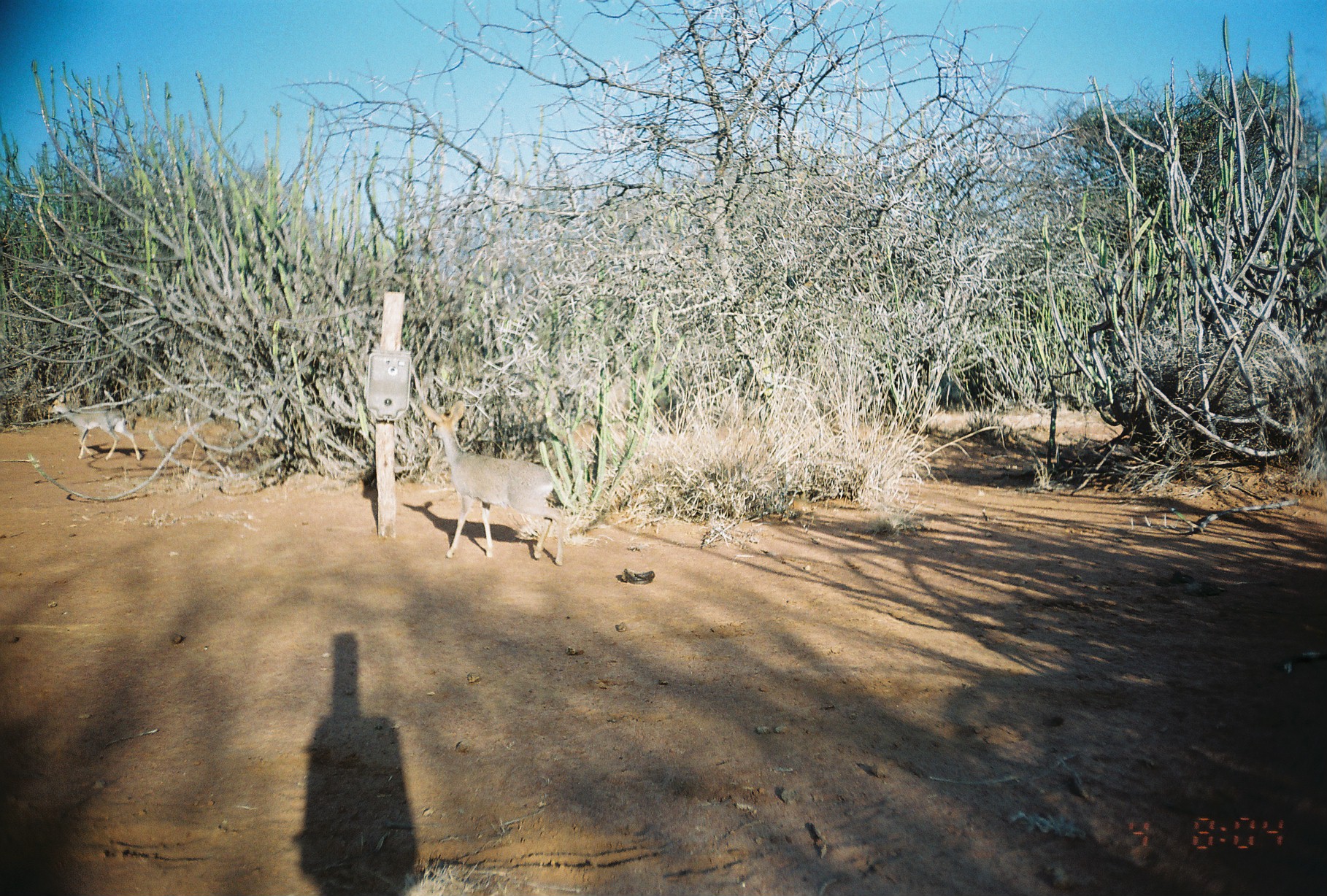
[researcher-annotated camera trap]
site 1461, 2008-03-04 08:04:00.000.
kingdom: Animalia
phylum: Chordata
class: Mammalia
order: Artiodactyla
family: Bovidae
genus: Madoqua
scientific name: Madoqua guentheri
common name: günther's dik-dik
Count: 2.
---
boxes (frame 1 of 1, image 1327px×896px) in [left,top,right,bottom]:
madoqua guentheri: [418,398,565,565]; [47,392,142,461]